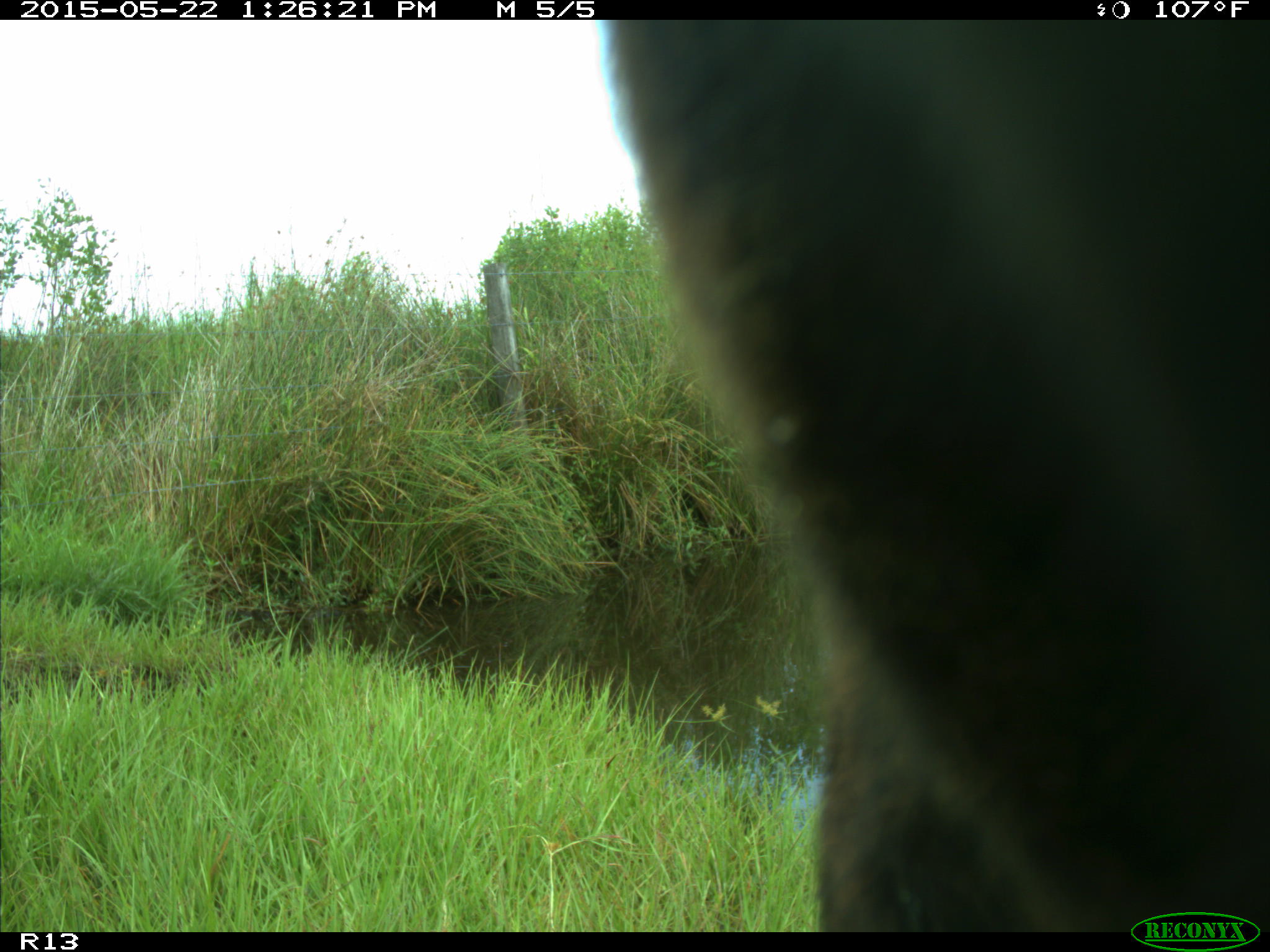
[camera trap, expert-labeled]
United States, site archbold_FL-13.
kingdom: Animalia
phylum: Chordata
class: Mammalia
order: Artiodactyla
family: Bovidae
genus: Bos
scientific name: Bos taurus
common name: domestic cow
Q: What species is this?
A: Bos taurus (domestic cow).